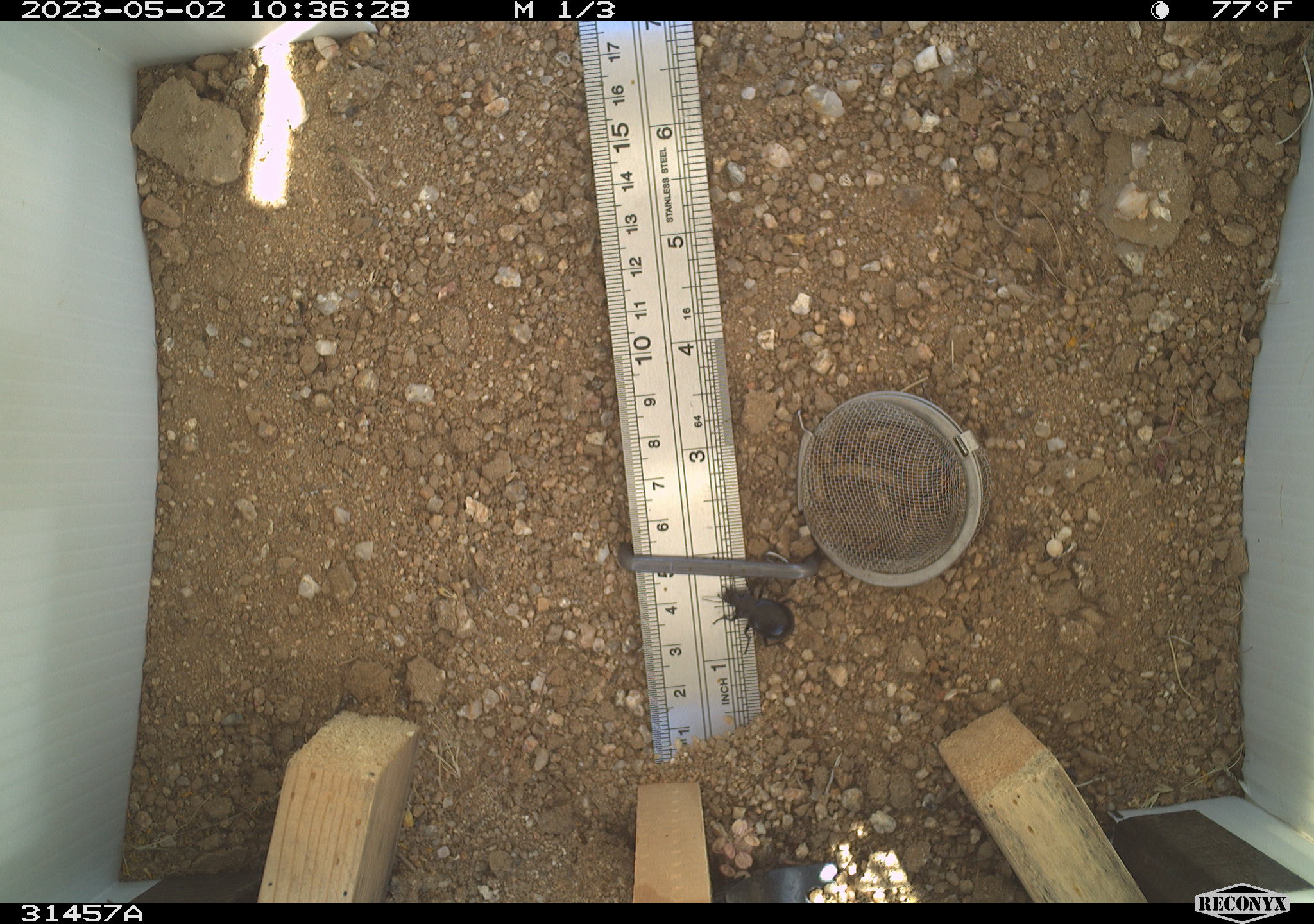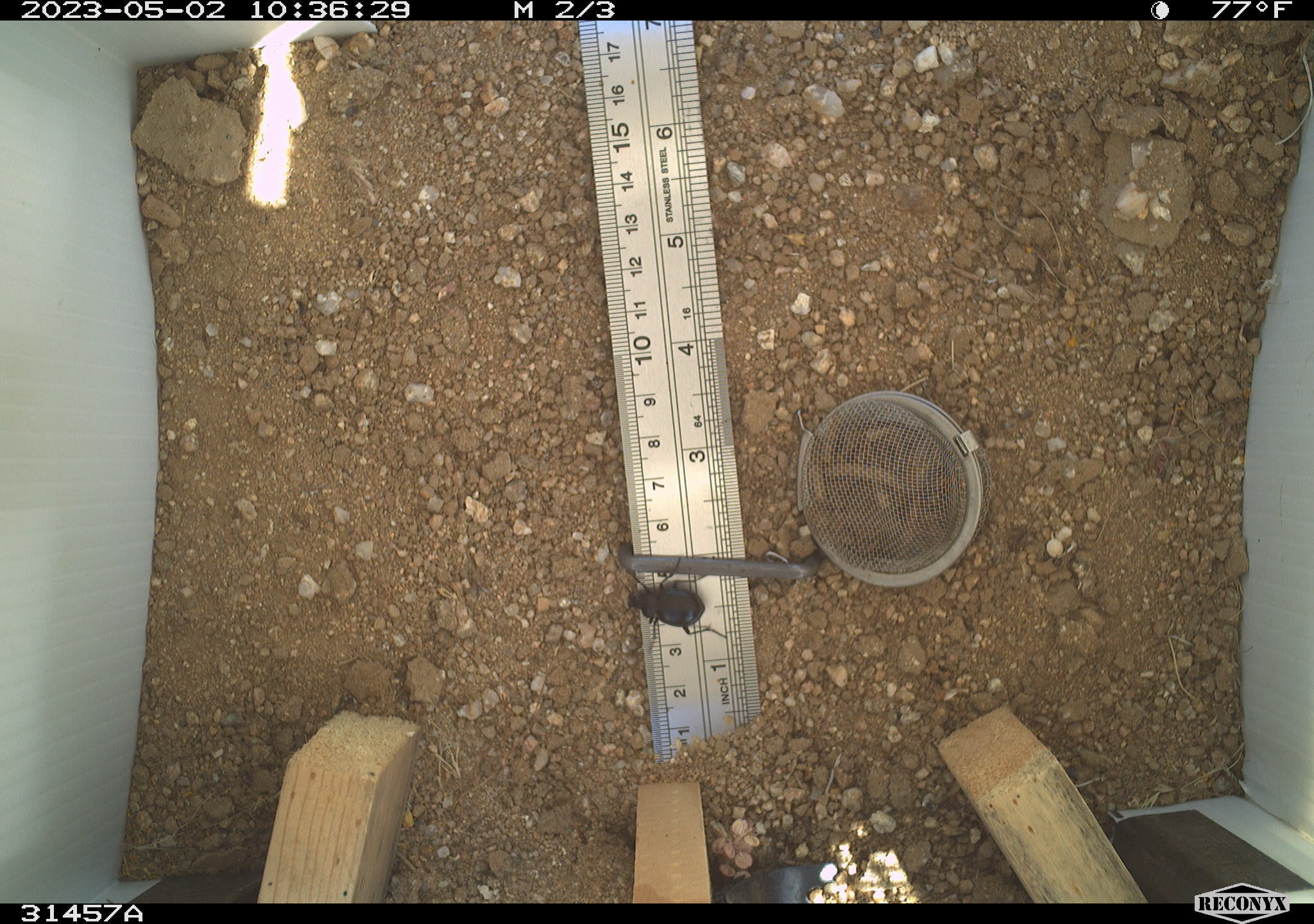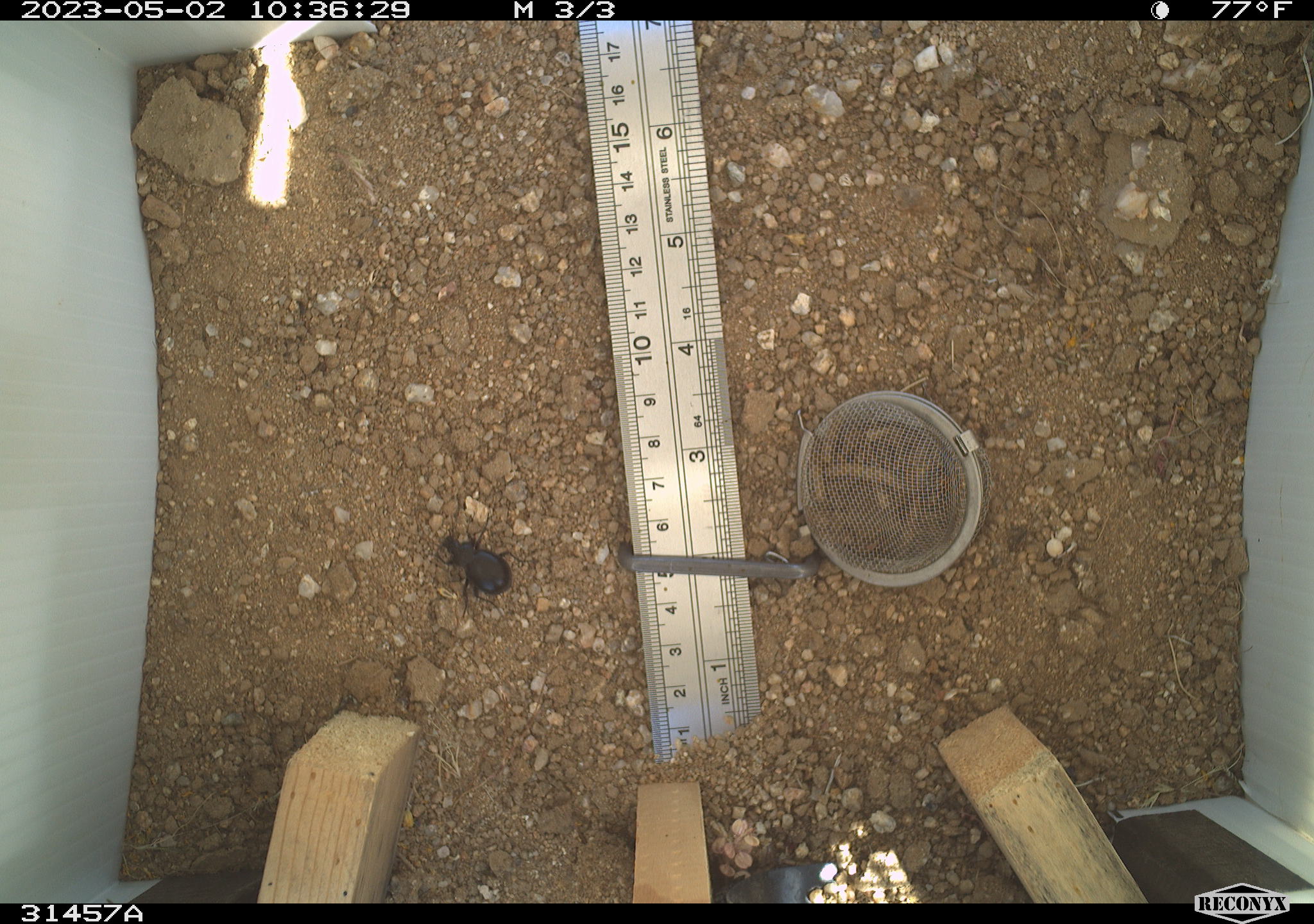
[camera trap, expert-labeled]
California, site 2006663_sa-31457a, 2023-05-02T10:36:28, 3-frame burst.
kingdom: Animalia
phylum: Arthropoda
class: Insecta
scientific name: Insecta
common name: insect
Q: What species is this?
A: Insect (Insecta).